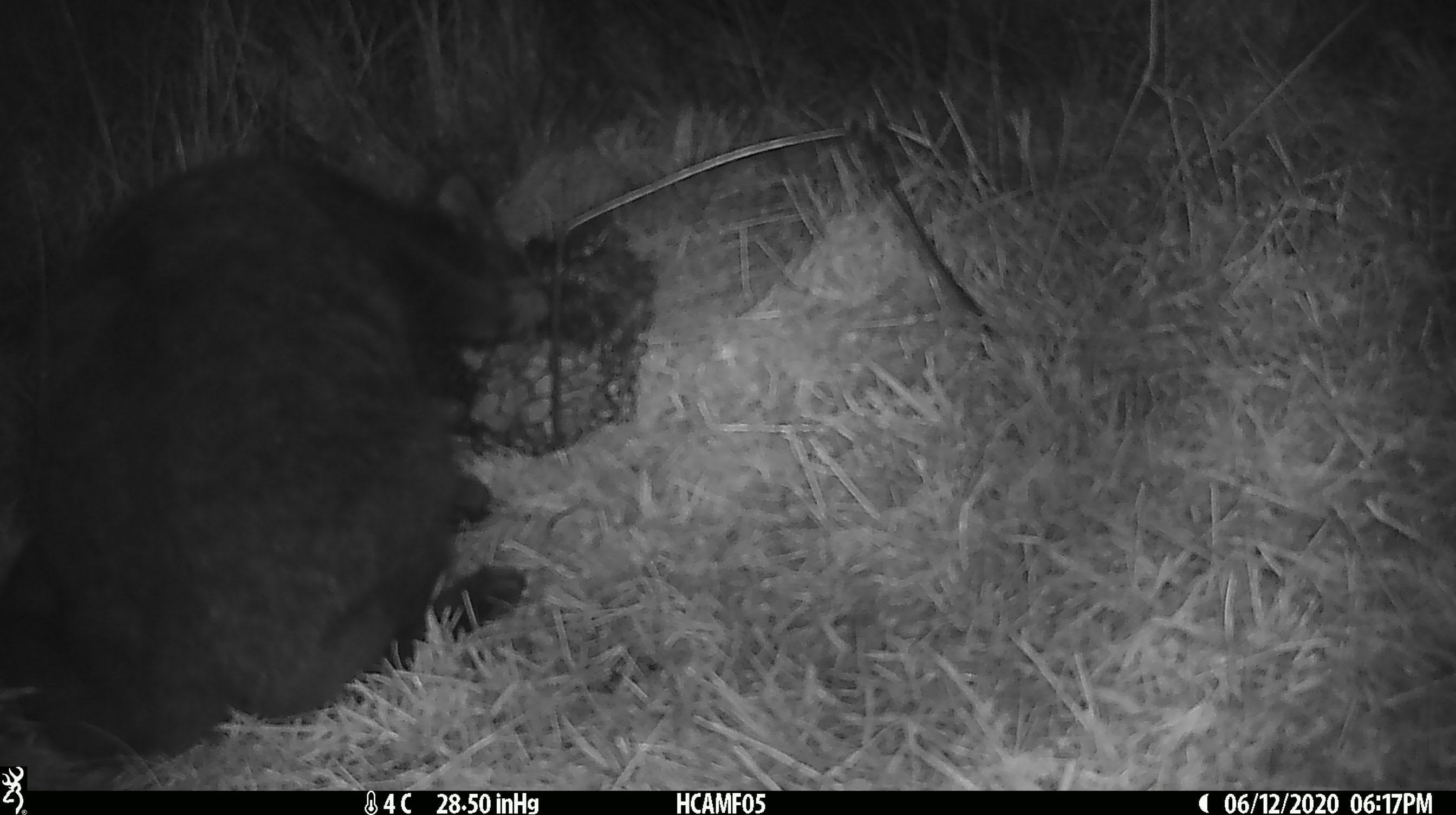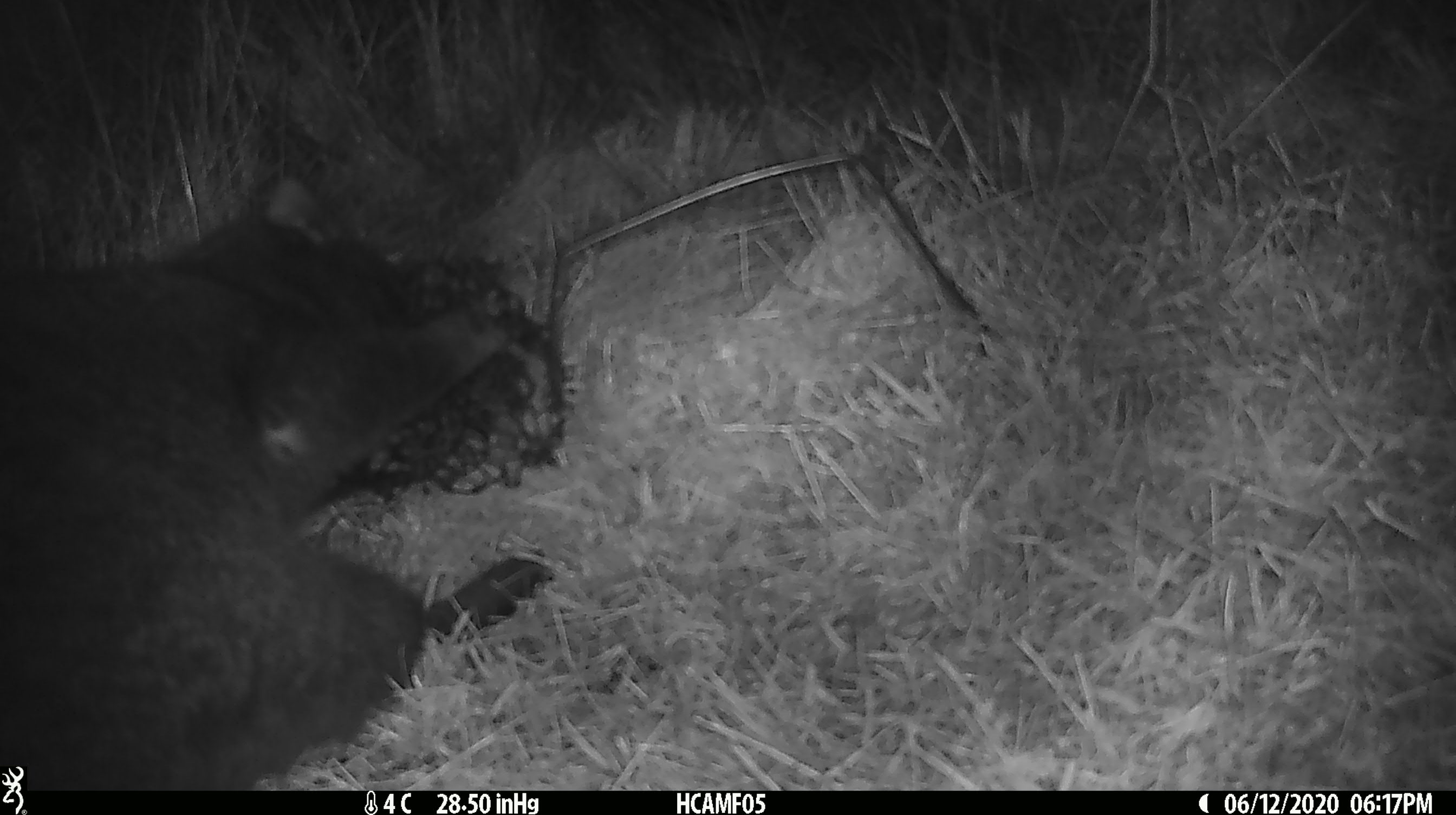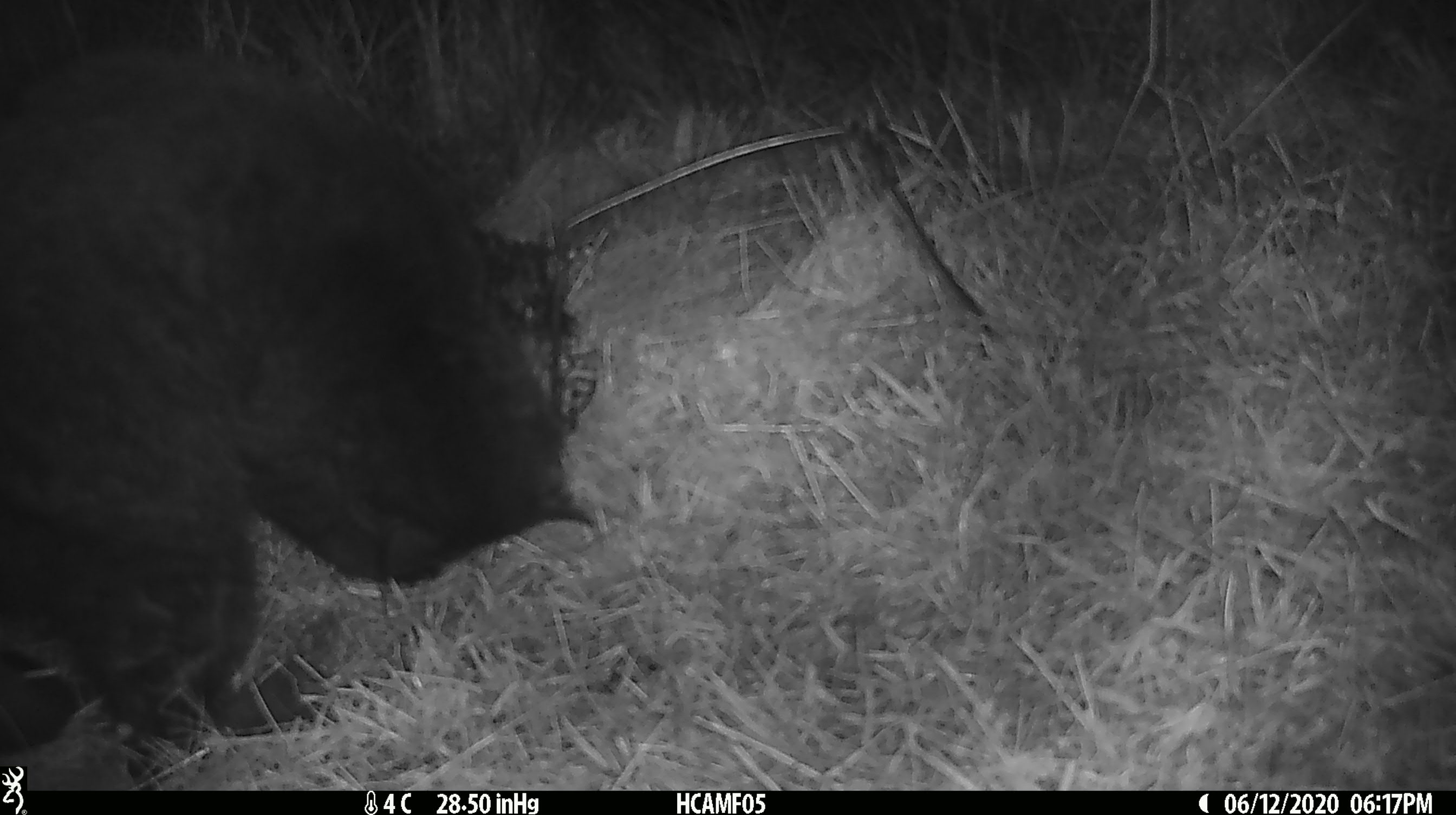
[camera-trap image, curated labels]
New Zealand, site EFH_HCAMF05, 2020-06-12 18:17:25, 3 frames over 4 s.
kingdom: Animalia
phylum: Chordata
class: Mammalia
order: Carnivora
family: Felidae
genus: Felis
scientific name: Felis catus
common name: domestic cat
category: cat